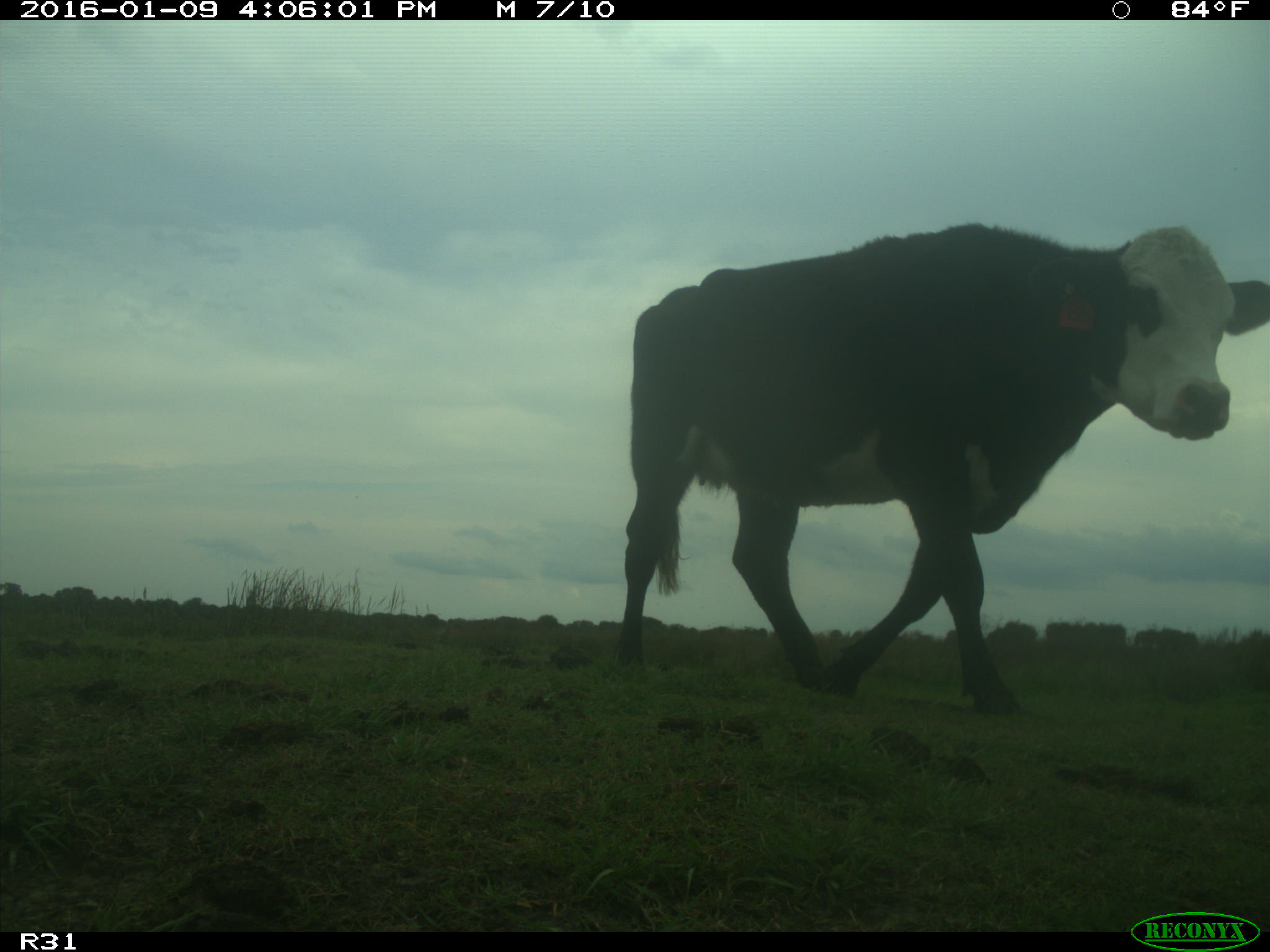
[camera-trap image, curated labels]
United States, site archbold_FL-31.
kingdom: Animalia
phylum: Chordata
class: Mammalia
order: Artiodactyla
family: Bovidae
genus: Bos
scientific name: Bos taurus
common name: domestic cow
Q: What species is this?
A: Bos taurus (domestic cow).